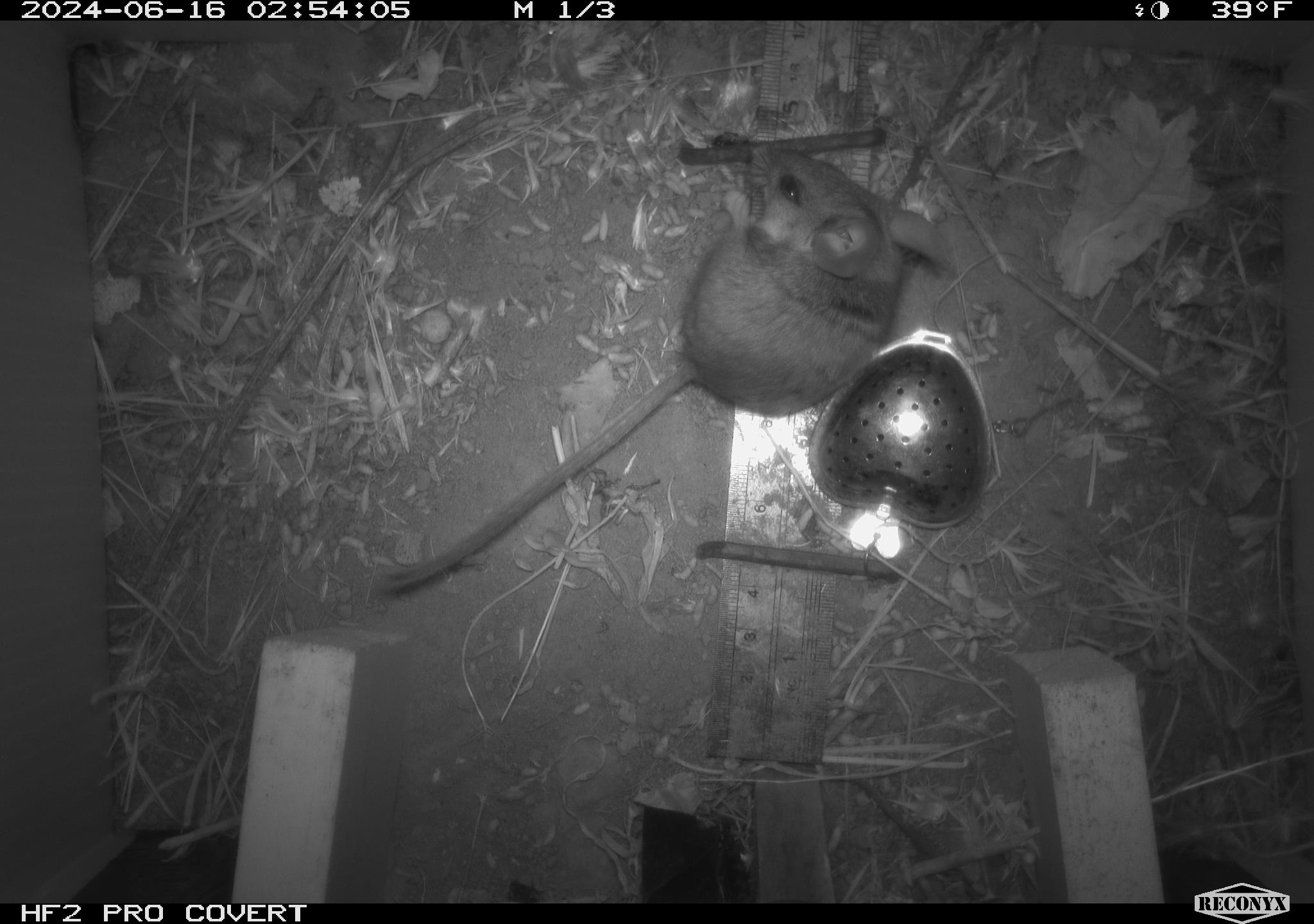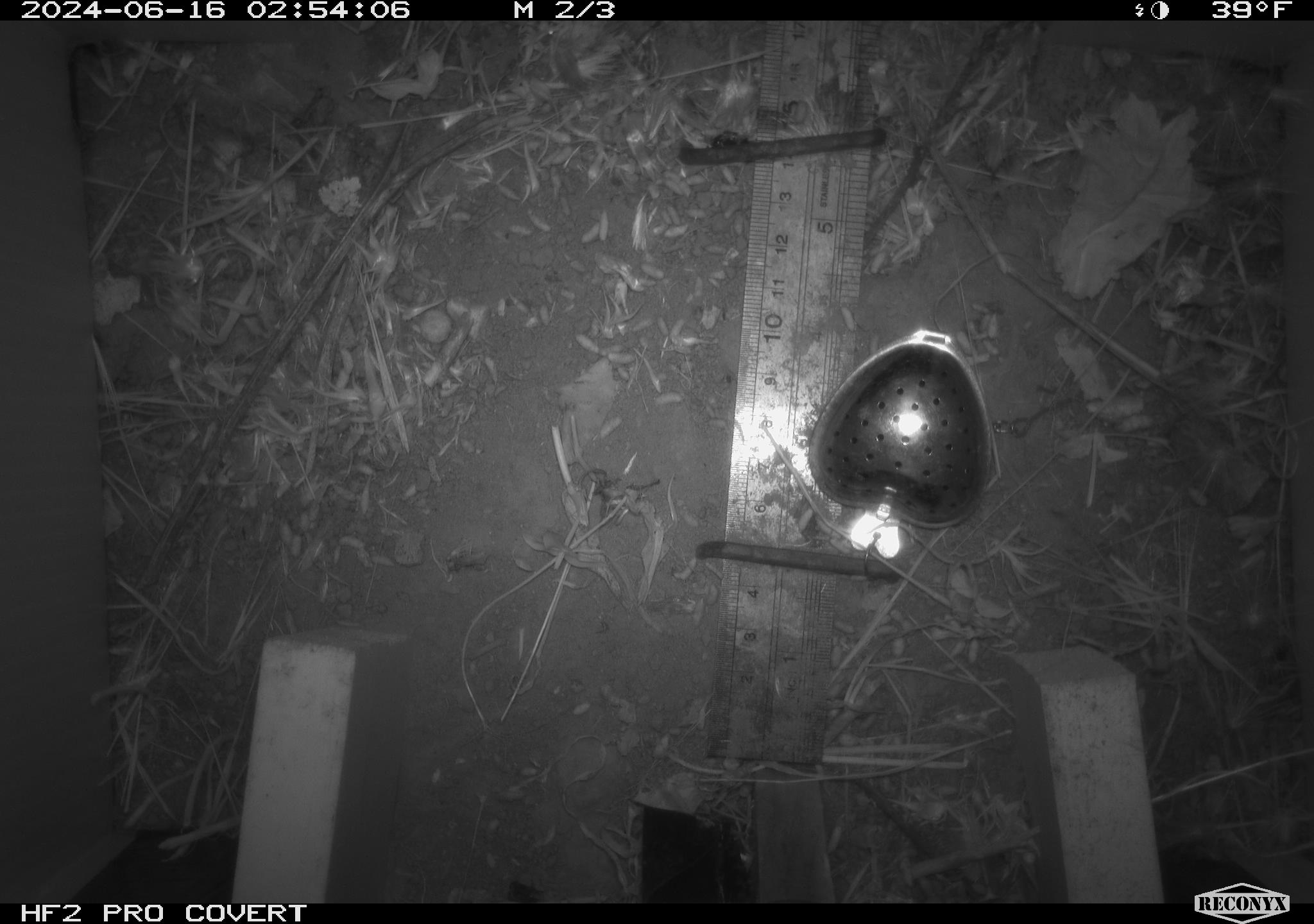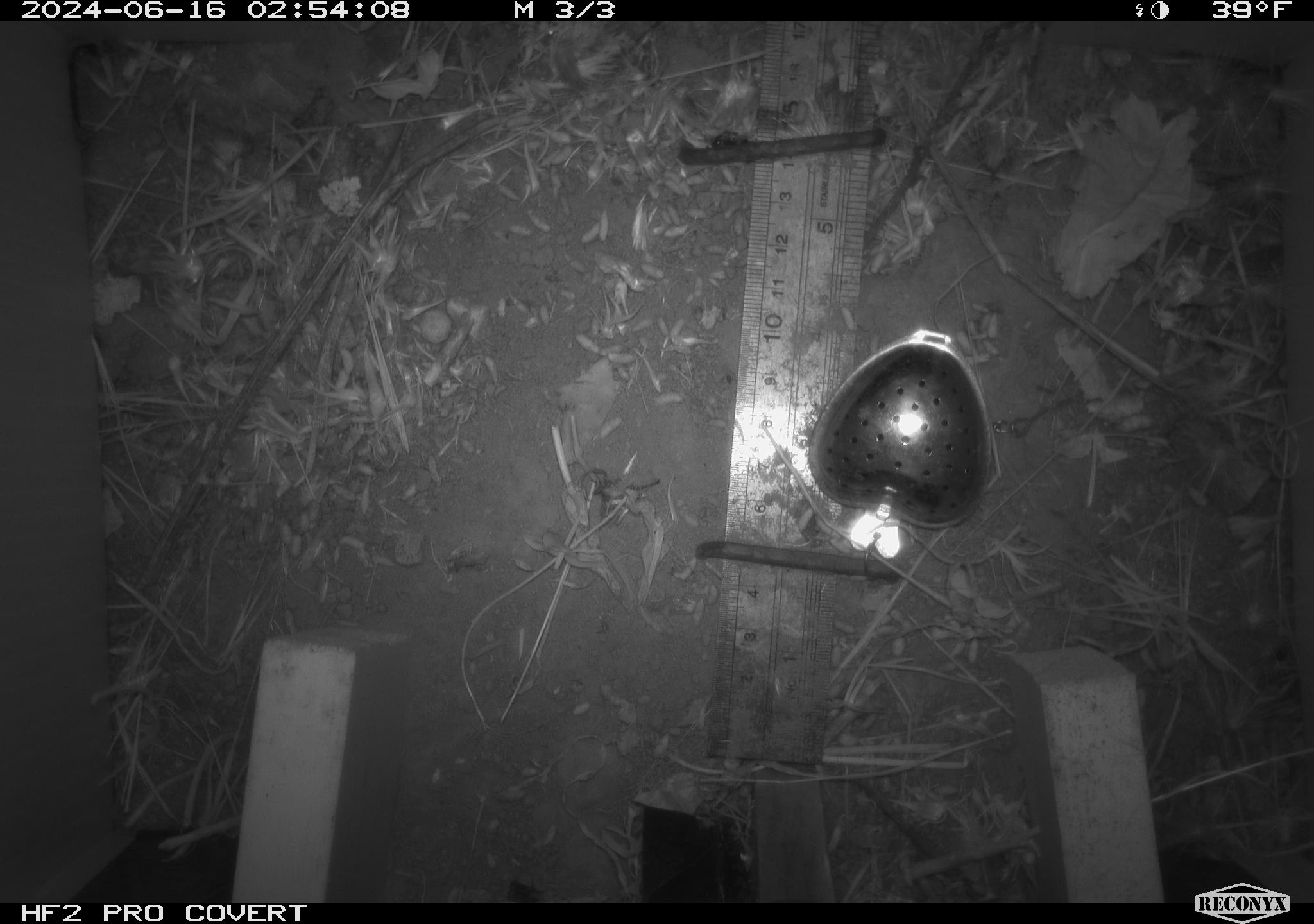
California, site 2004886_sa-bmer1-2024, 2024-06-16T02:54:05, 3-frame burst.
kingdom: Animalia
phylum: Chordata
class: Mammalia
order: Rodentia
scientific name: Rodentia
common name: mouse species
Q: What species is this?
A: Mouse species (Rodentia).